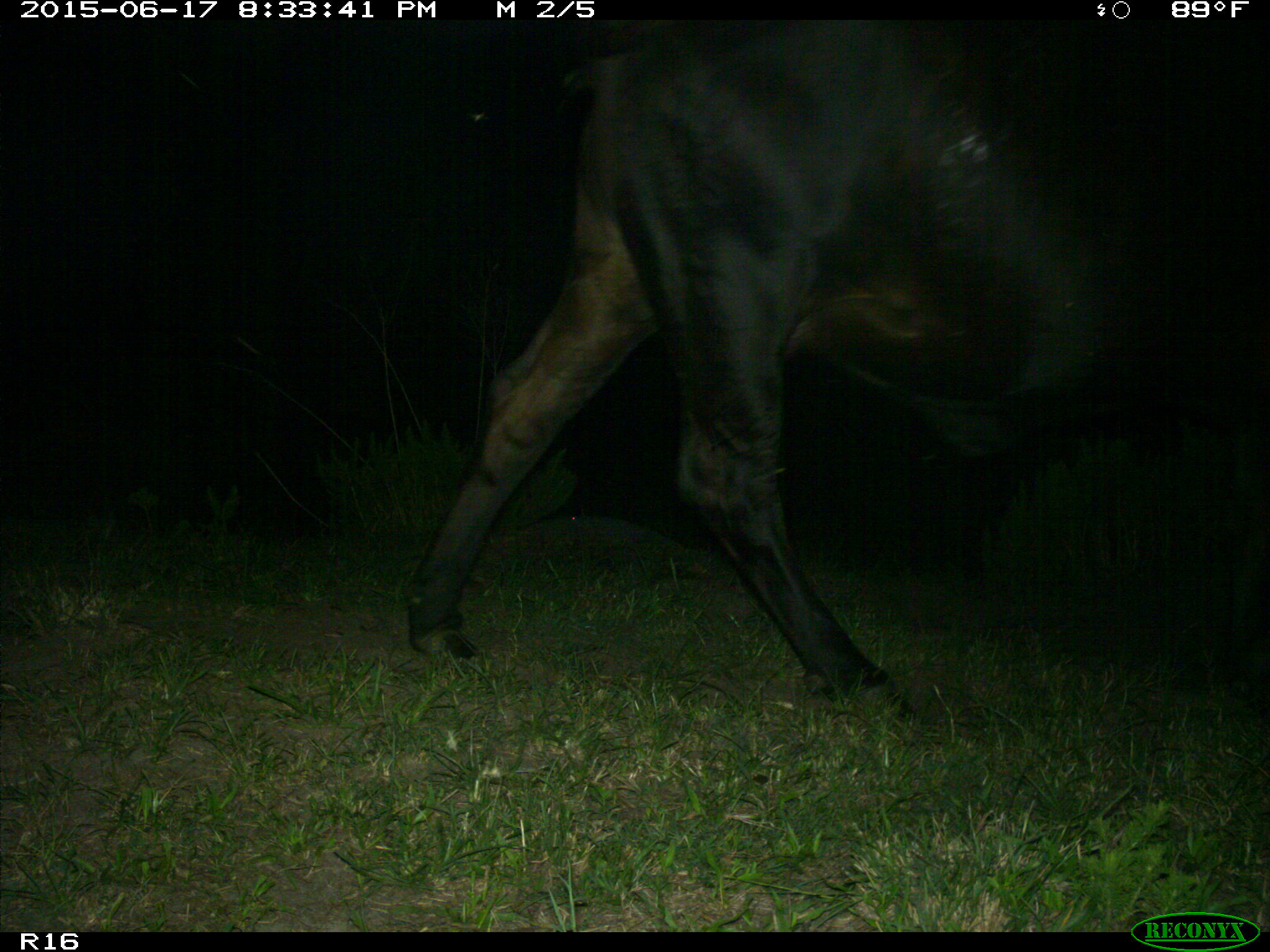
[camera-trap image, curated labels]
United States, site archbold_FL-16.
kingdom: Animalia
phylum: Chordata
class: Mammalia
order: Artiodactyla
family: Bovidae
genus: Bos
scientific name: Bos taurus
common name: domestic cow